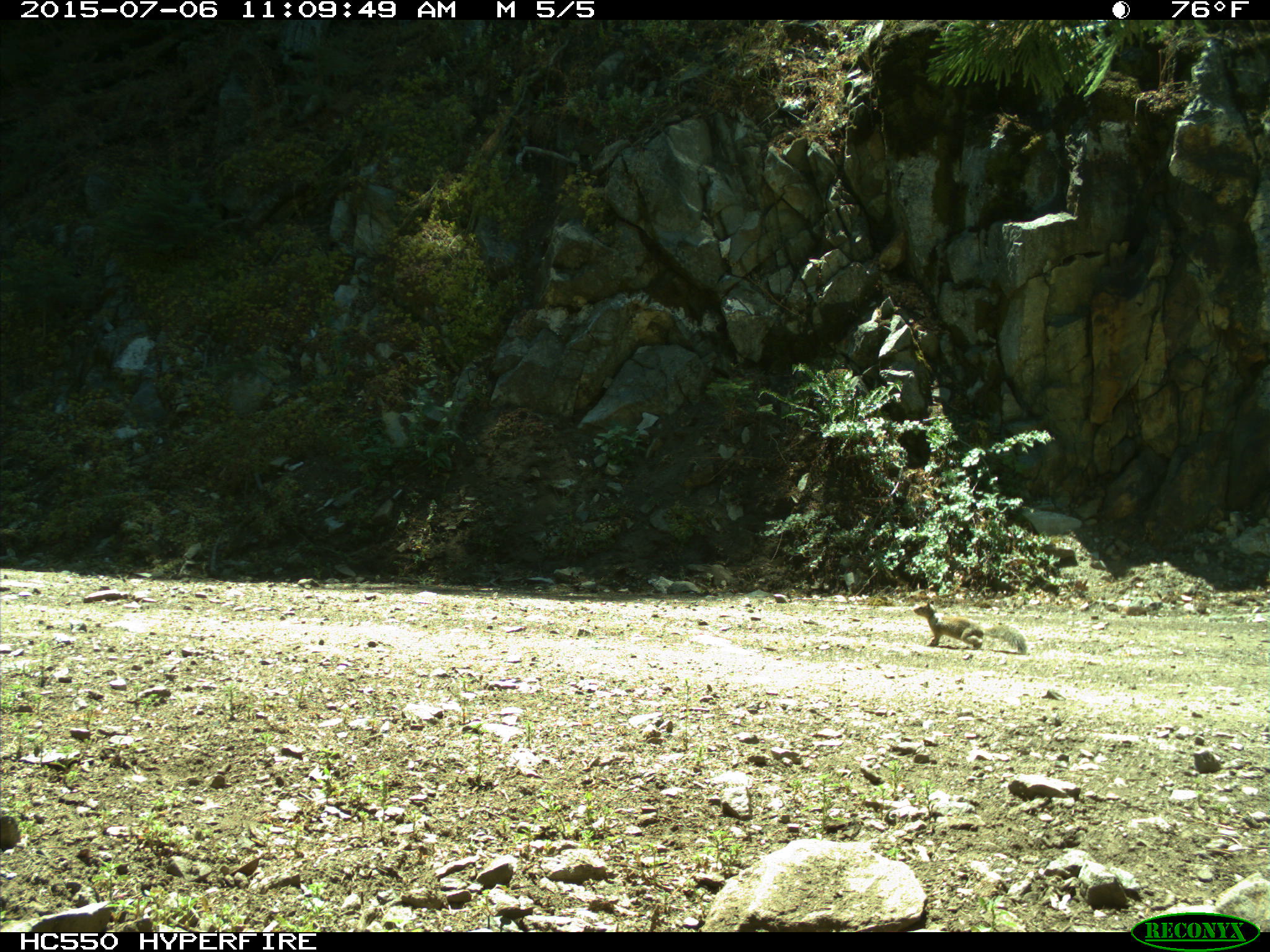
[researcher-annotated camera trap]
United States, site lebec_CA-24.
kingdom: Animalia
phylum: Chordata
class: Mammalia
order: Rodentia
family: Sciuridae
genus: Otospermophilus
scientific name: Otospermophilus beecheyi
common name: california ground squirrel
Otospermophilus beecheyi (california ground squirrel).